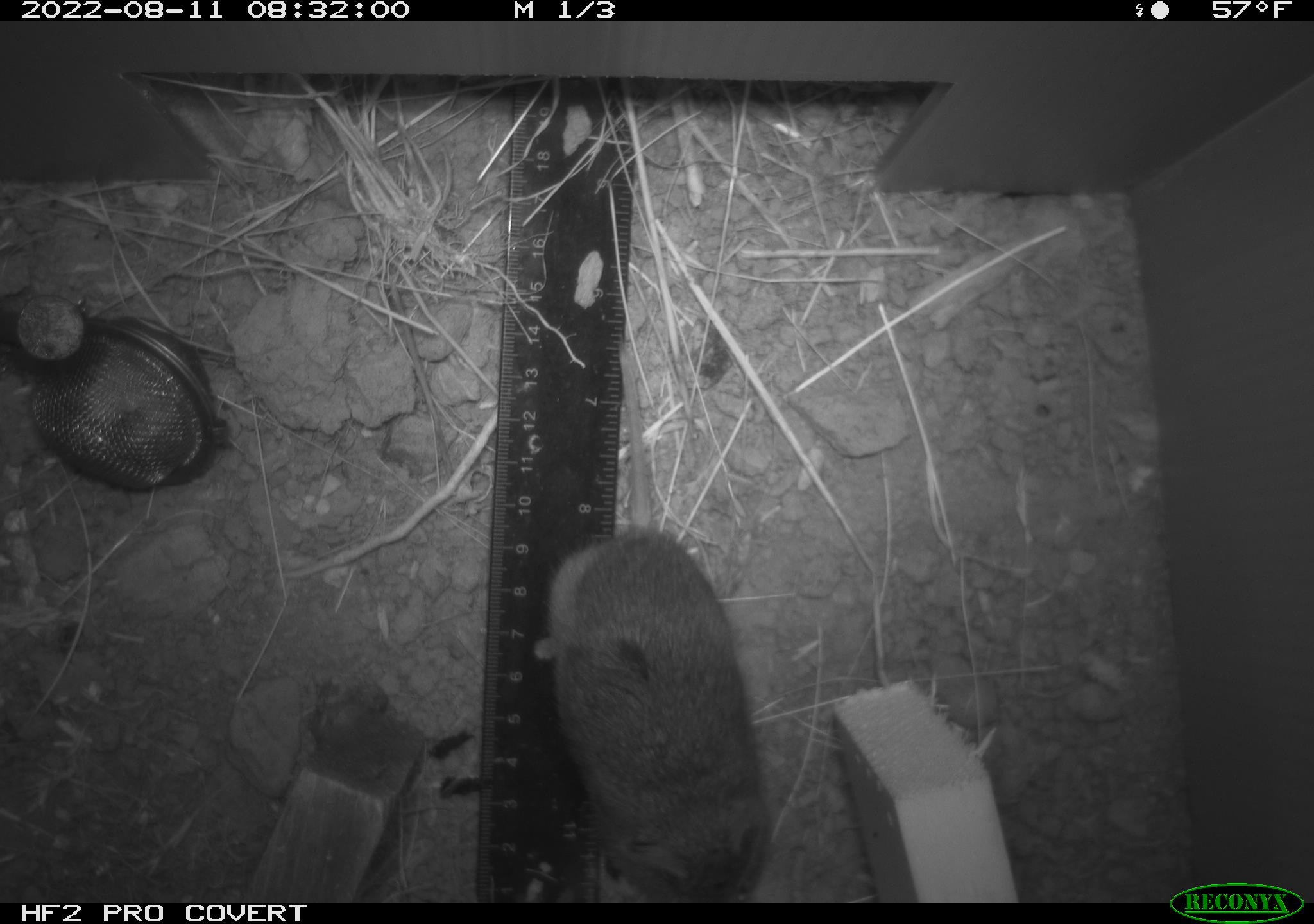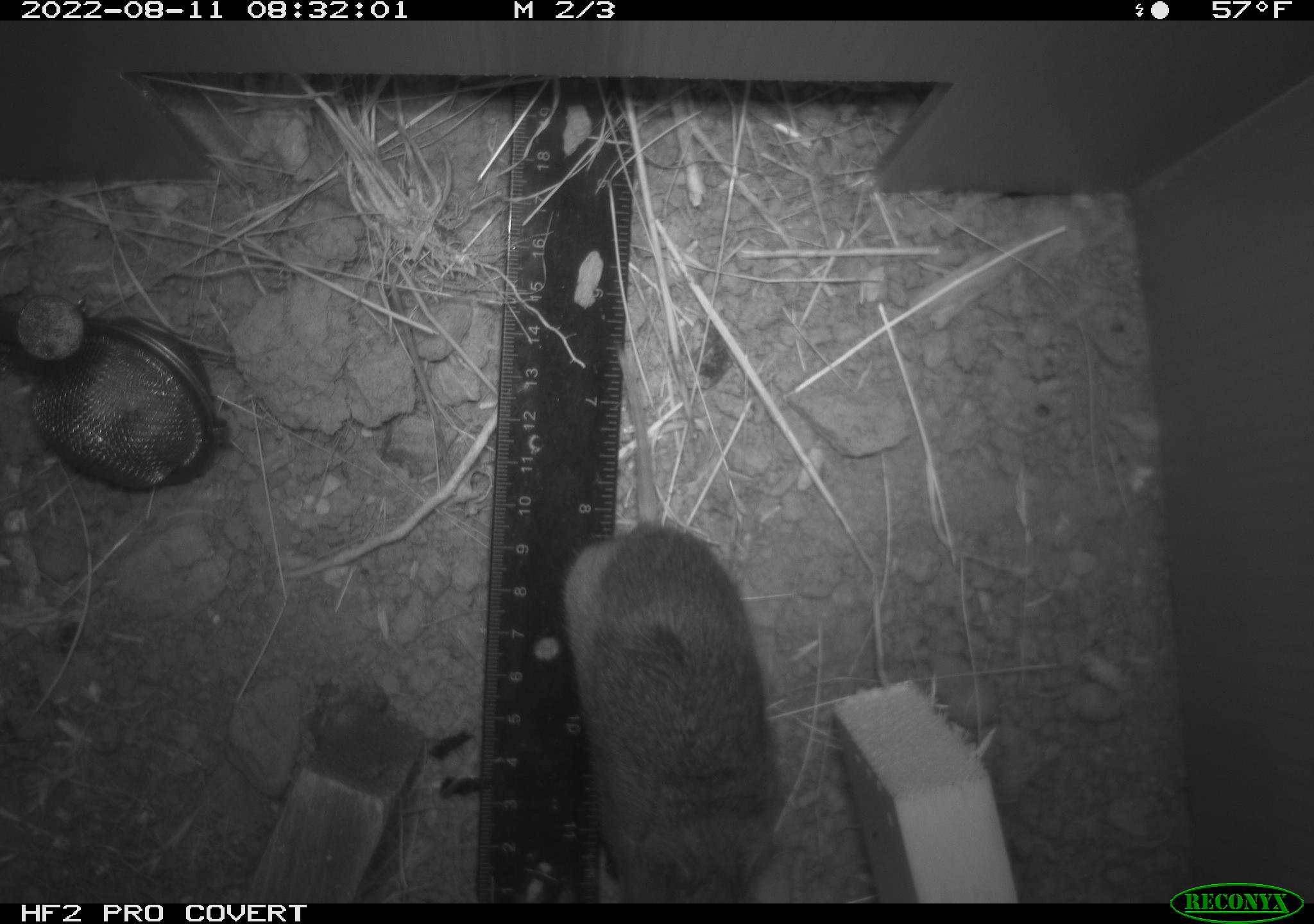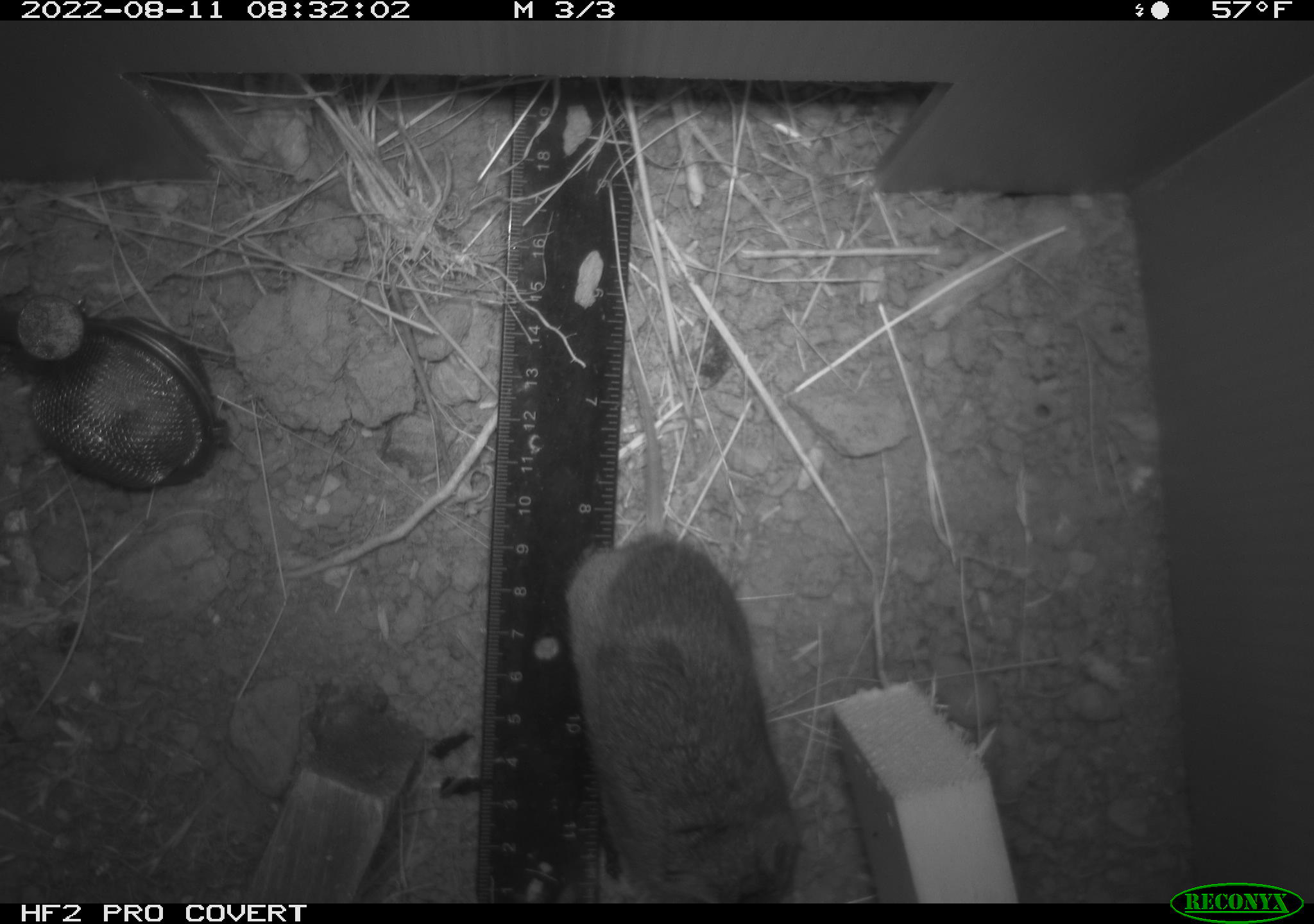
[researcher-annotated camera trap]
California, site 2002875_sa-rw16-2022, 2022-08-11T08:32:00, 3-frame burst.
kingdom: Animalia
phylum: Chordata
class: Mammalia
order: Rodentia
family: Cricetidae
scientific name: Arvicolinae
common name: voles, lemmings, and muskrats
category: arvicolinae subfamily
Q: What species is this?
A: Arvicolinae subfamily (voles, lemmings, and muskrats) (Arvicolinae).